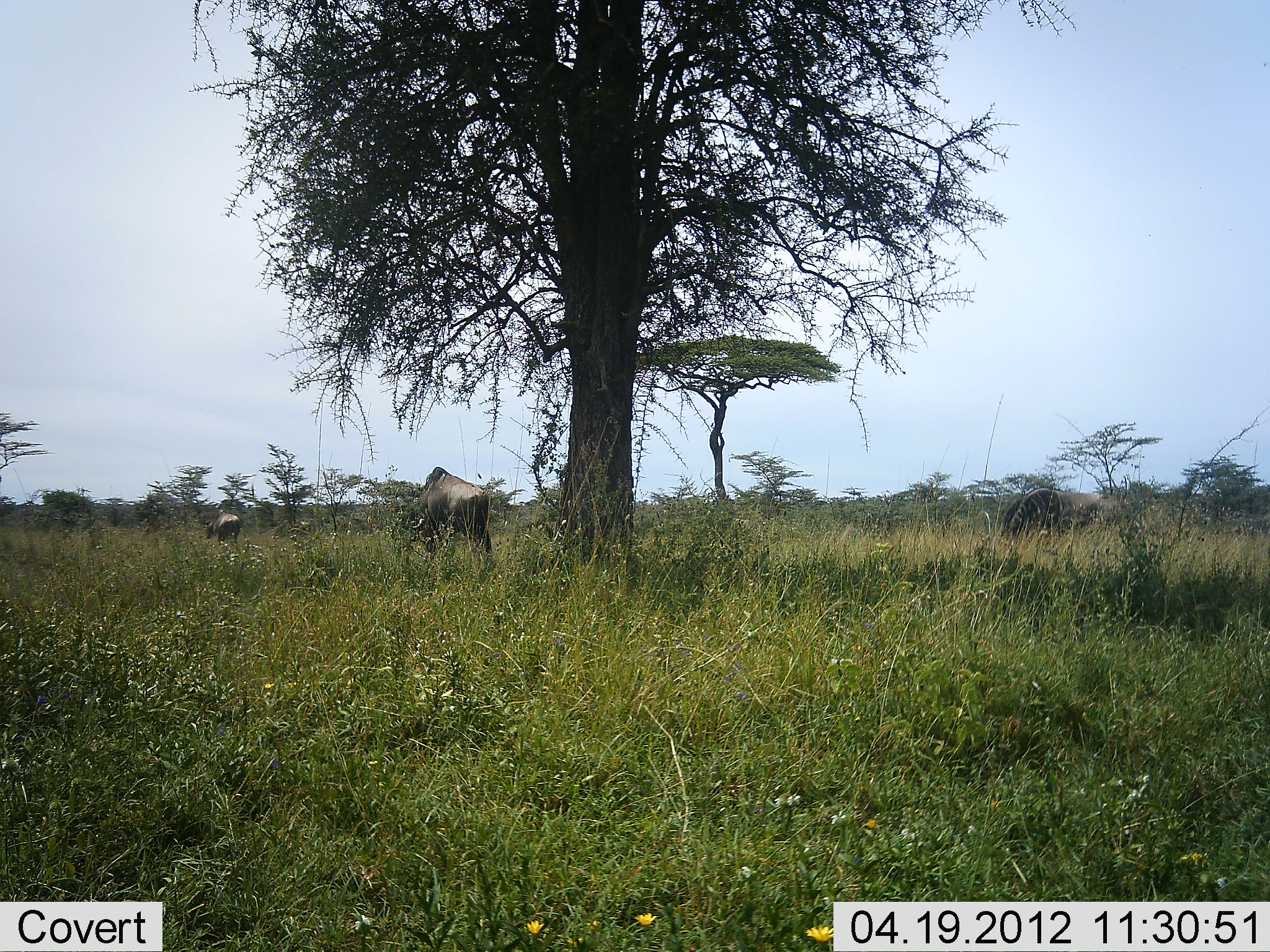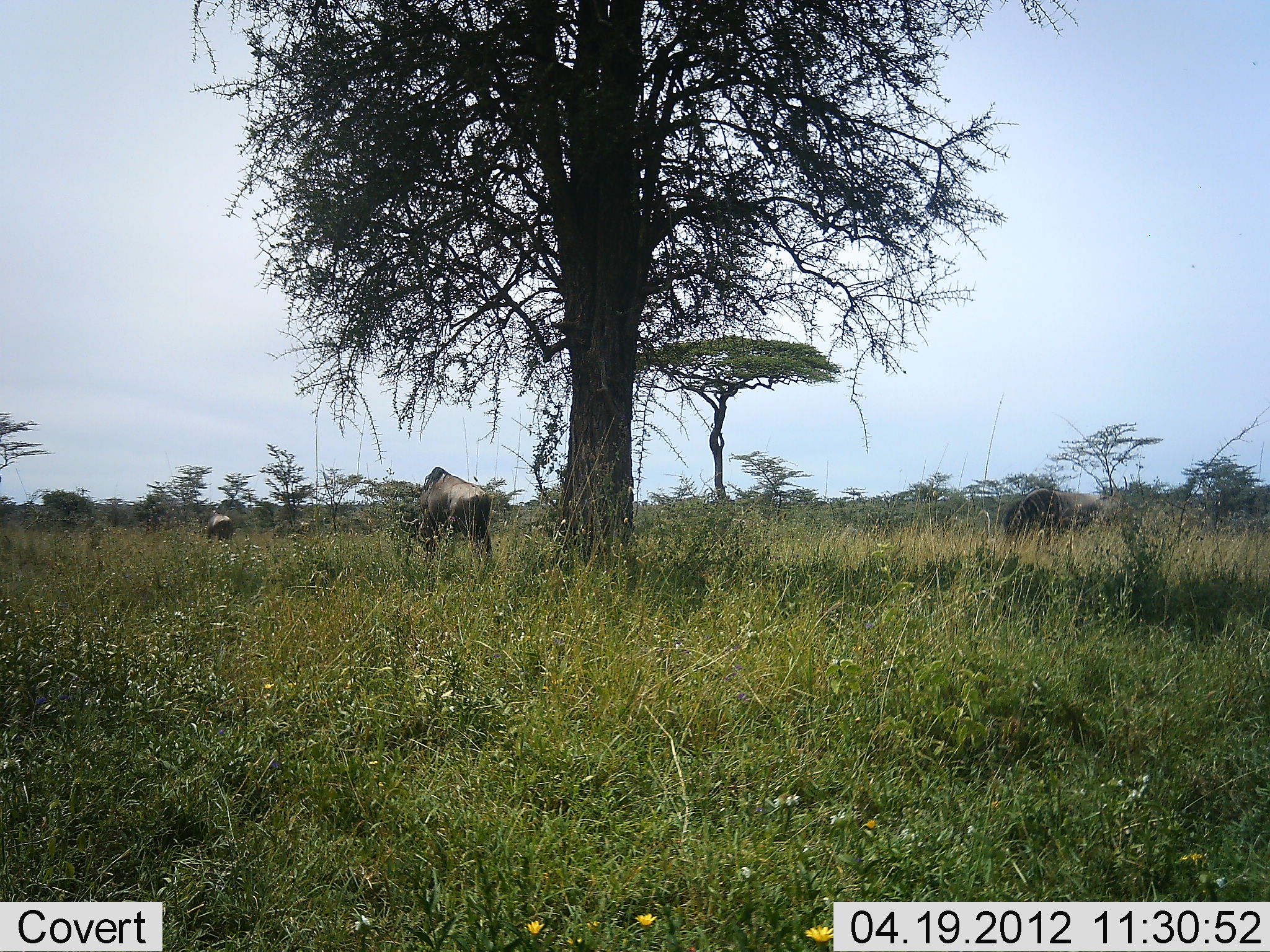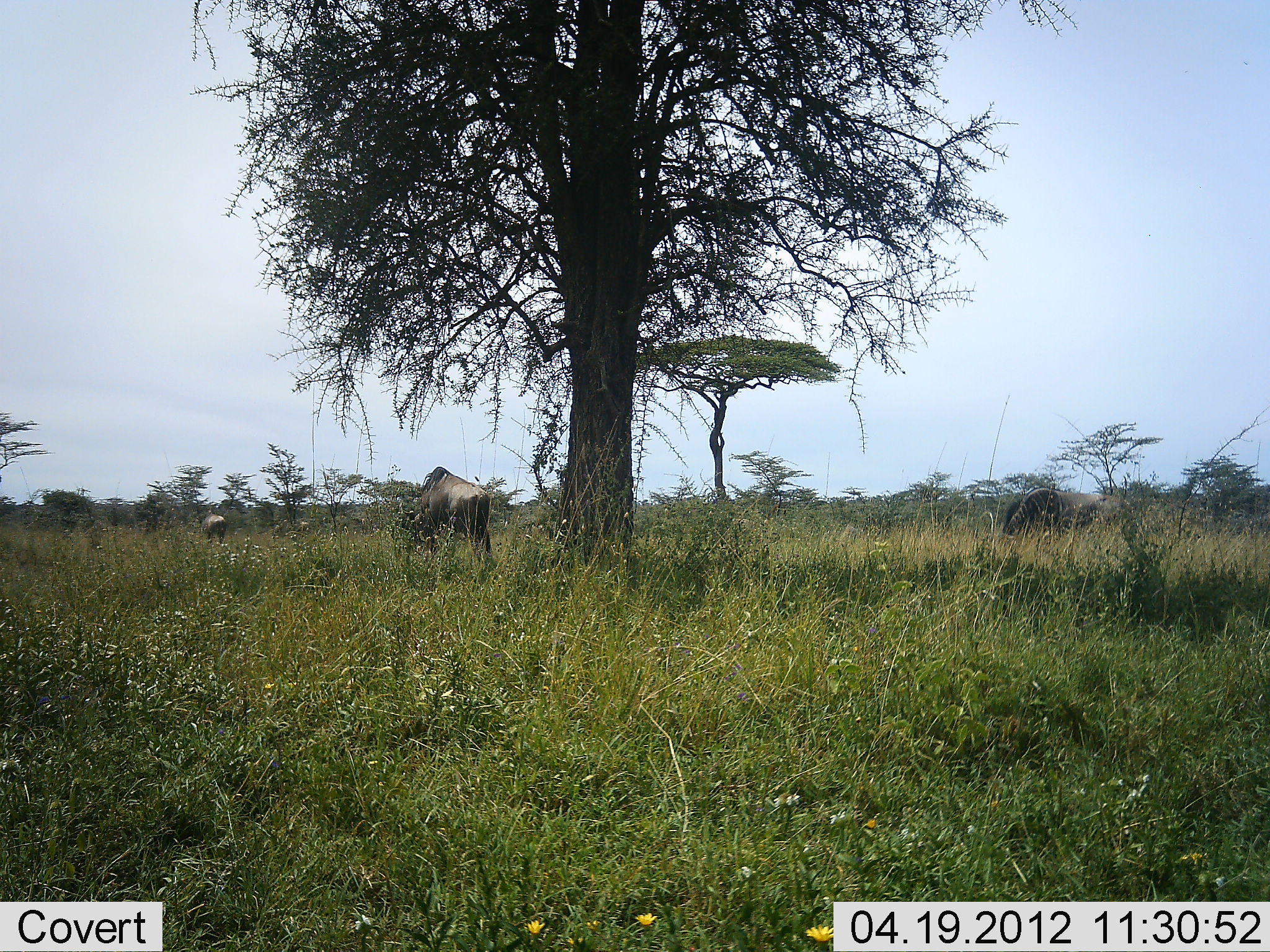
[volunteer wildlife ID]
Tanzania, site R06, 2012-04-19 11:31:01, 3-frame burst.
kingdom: Animalia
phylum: Chordata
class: Mammalia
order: Artiodactyla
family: Bovidae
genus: Connochaetes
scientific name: Connochaetes taurinus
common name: blue wildebeest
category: wildebeest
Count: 3.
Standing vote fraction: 32%.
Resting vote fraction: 0%.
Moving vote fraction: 32%.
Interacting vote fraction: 0%.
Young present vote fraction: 0%.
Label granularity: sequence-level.